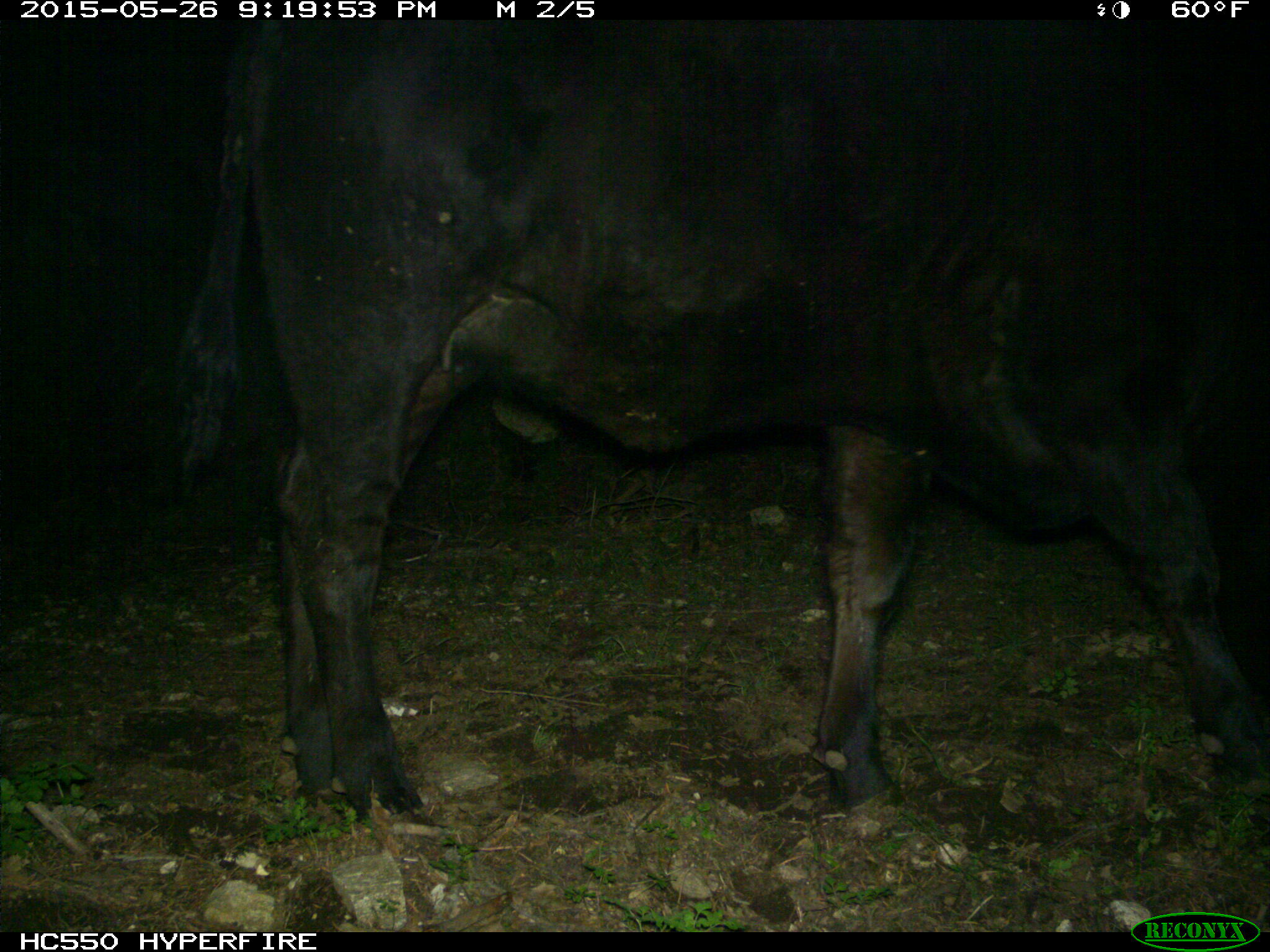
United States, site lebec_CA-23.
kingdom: Animalia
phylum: Chordata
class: Mammalia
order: Artiodactyla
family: Bovidae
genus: Bos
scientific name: Bos taurus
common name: domestic cow